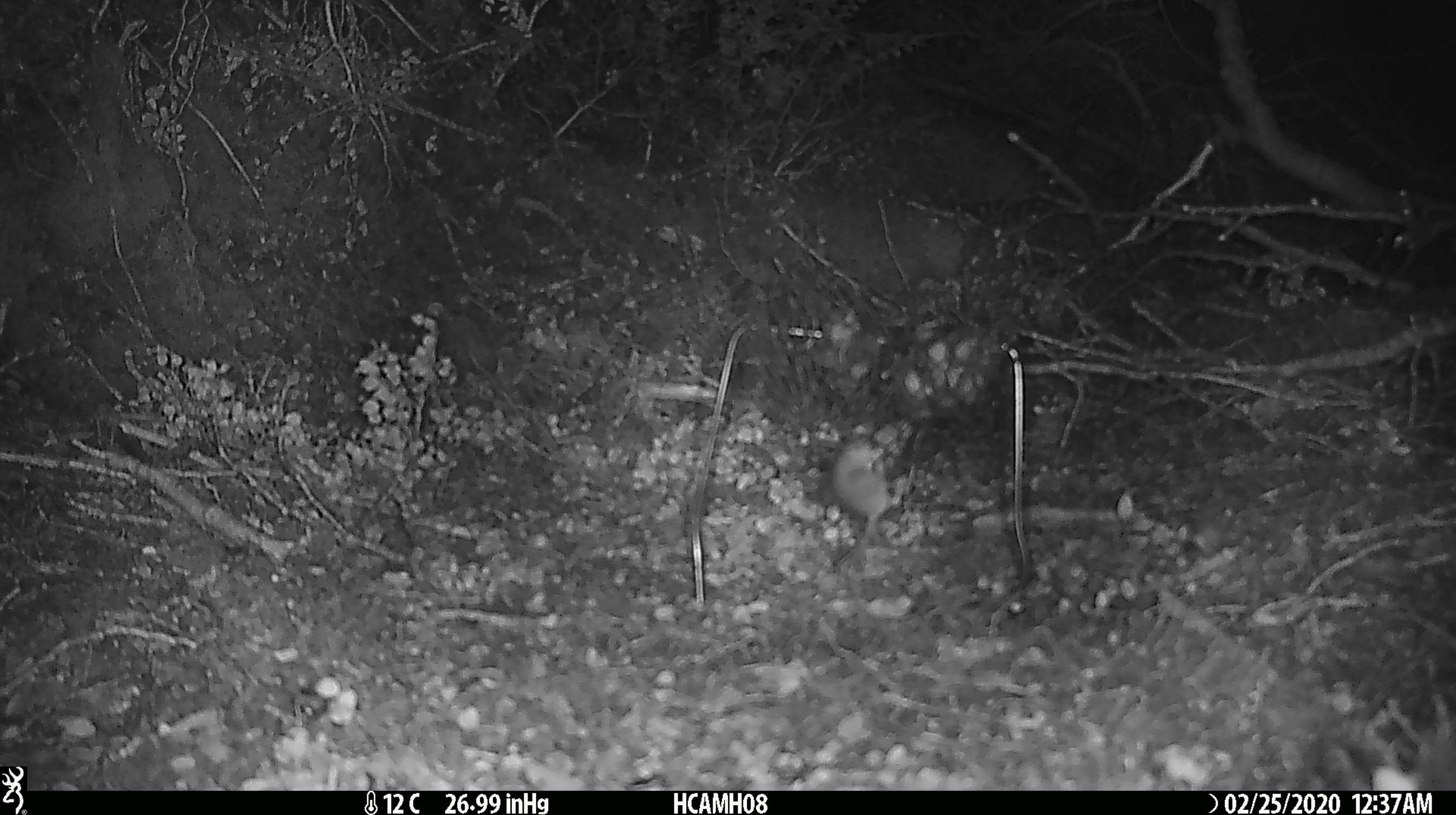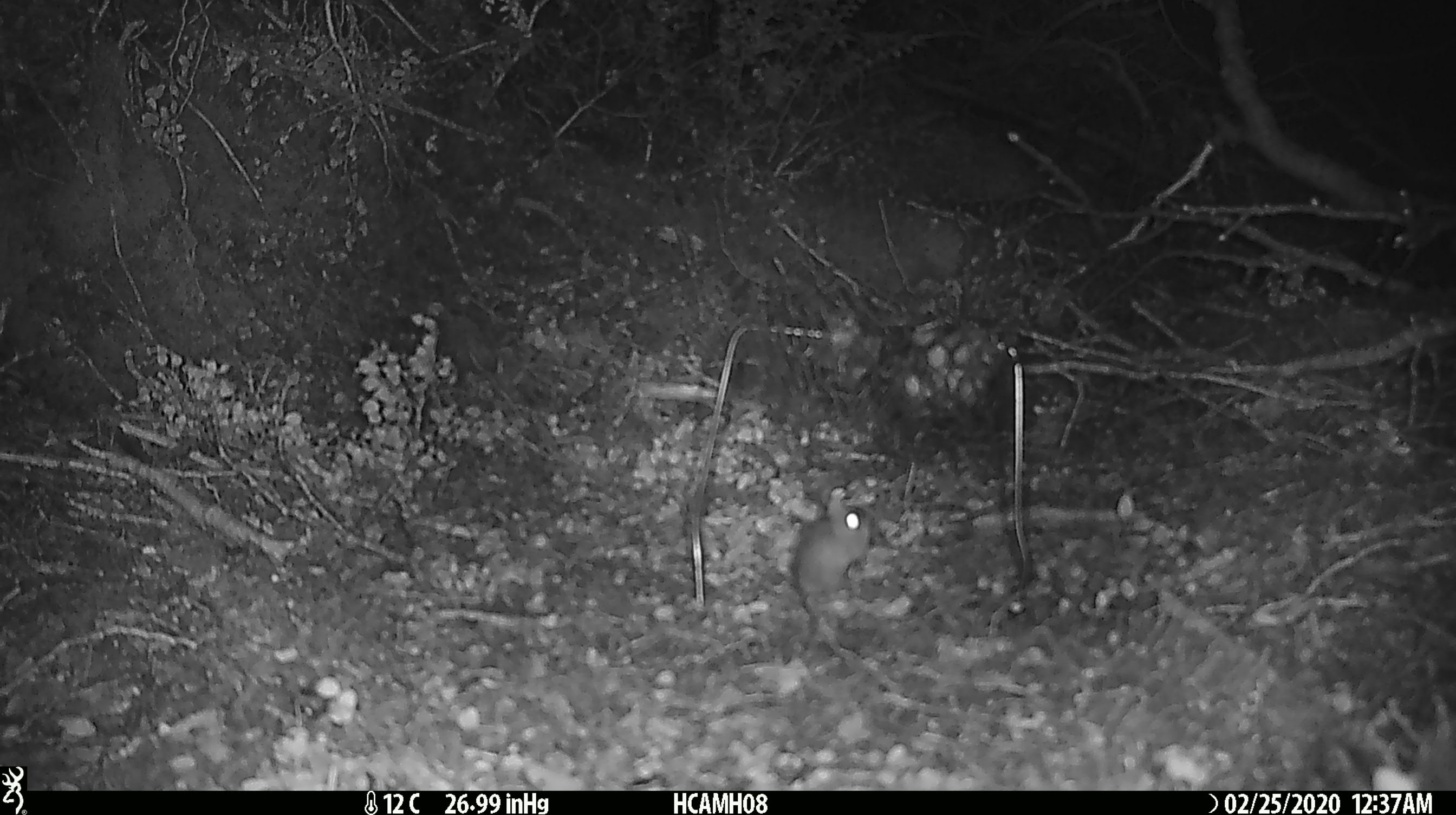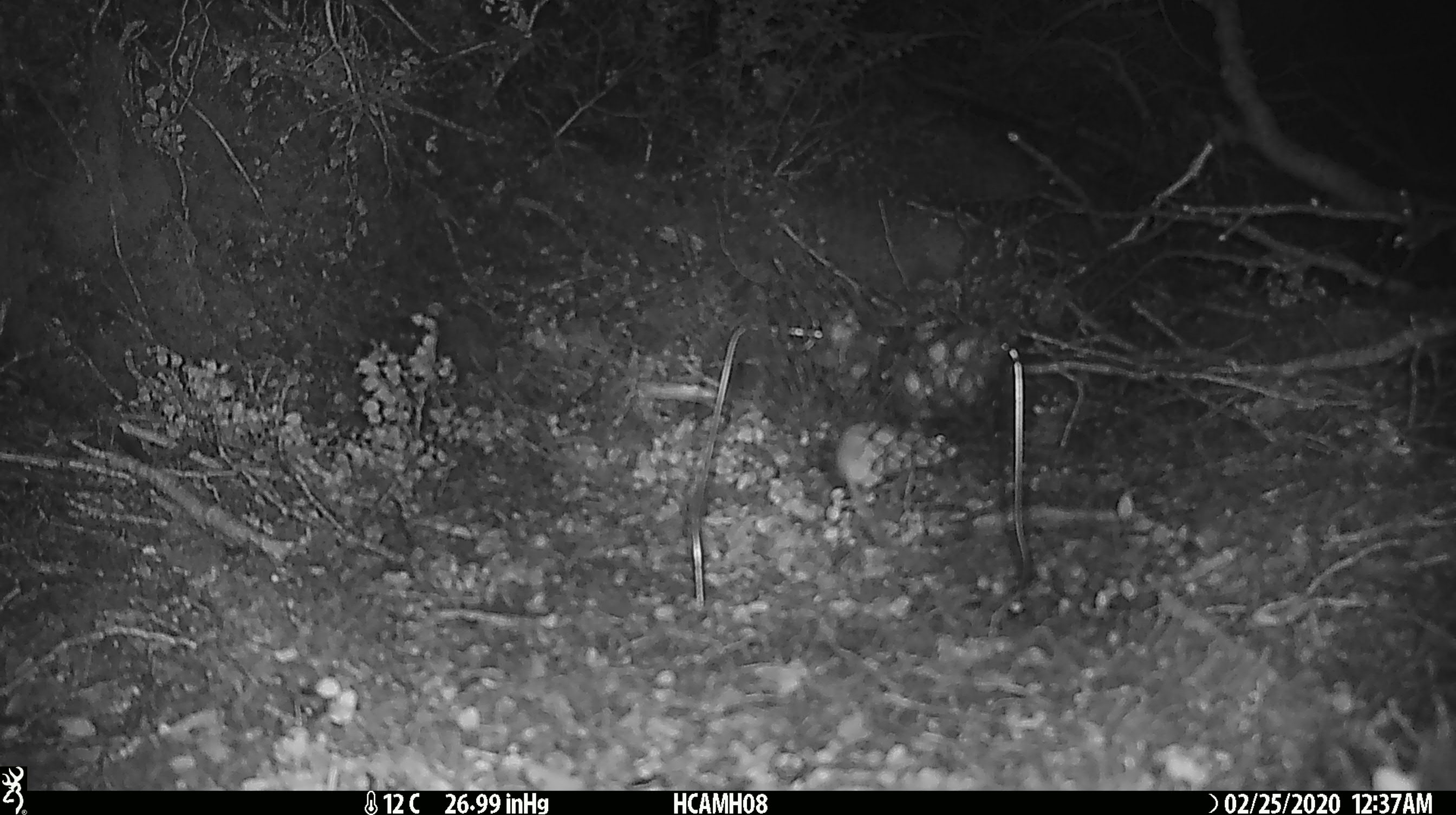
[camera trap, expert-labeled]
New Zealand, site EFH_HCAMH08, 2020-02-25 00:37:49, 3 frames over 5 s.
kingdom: Animalia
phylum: Chordata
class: Mammalia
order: Rodentia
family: Muridae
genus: Mus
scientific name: Mus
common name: mouse